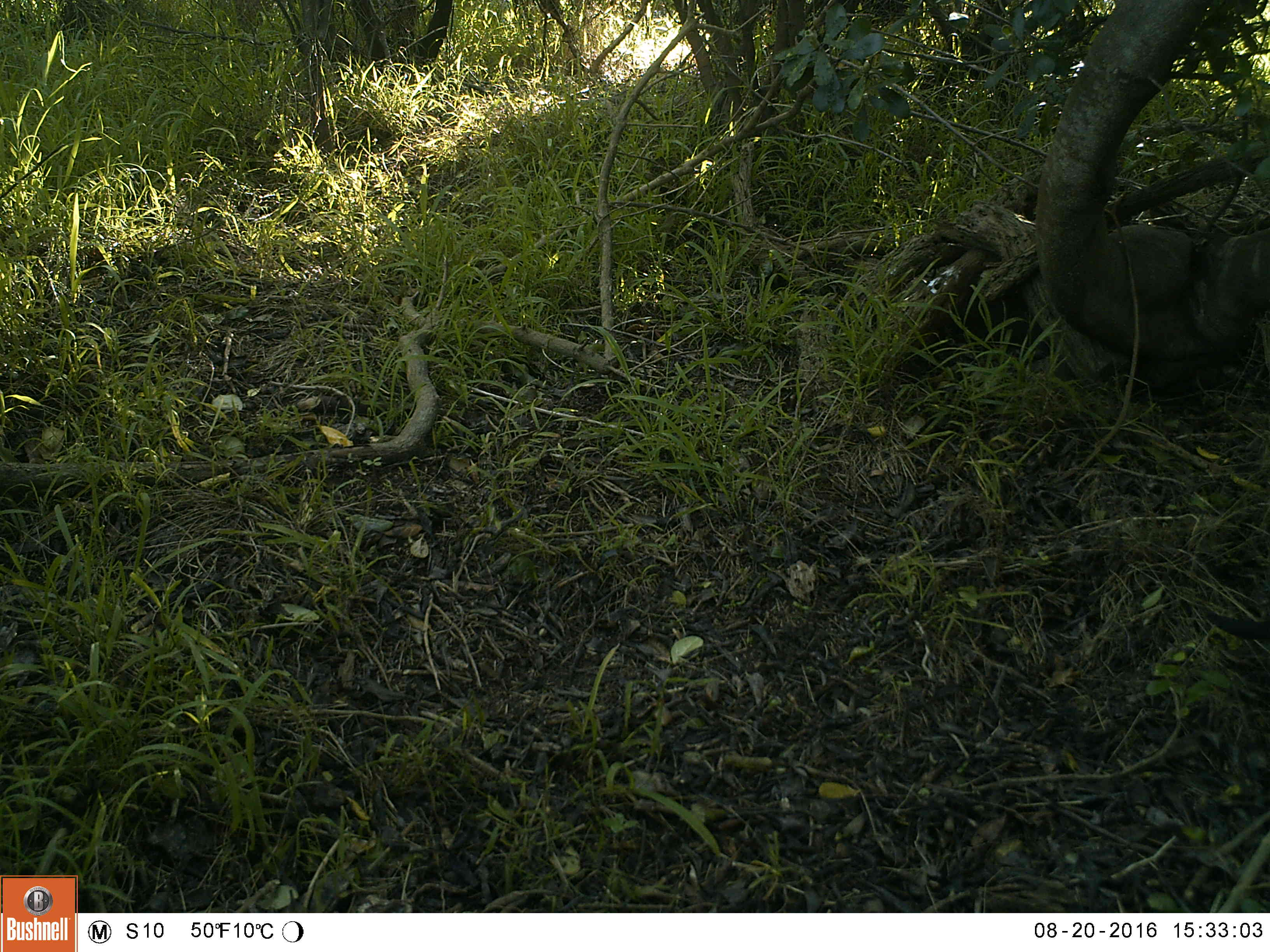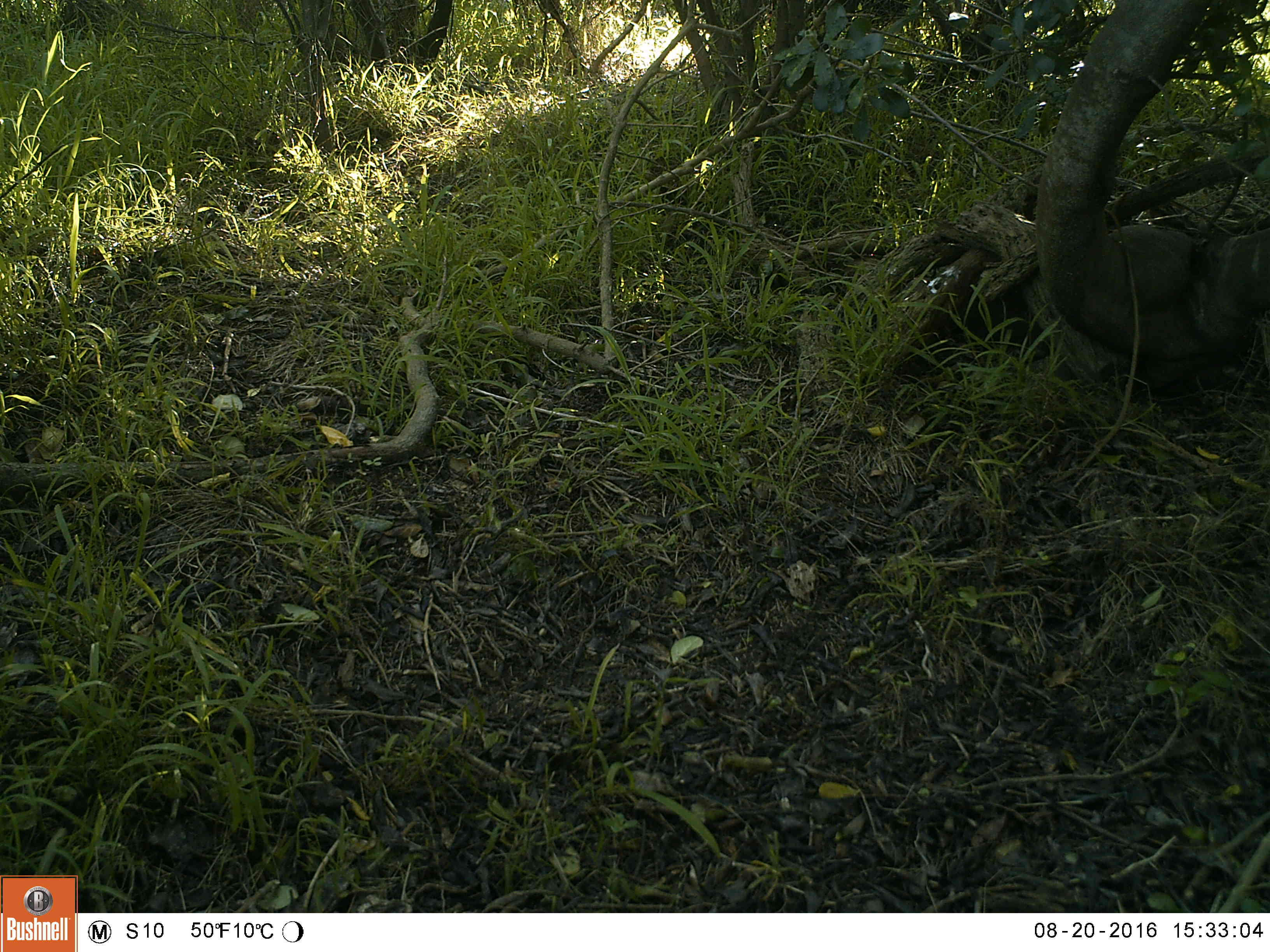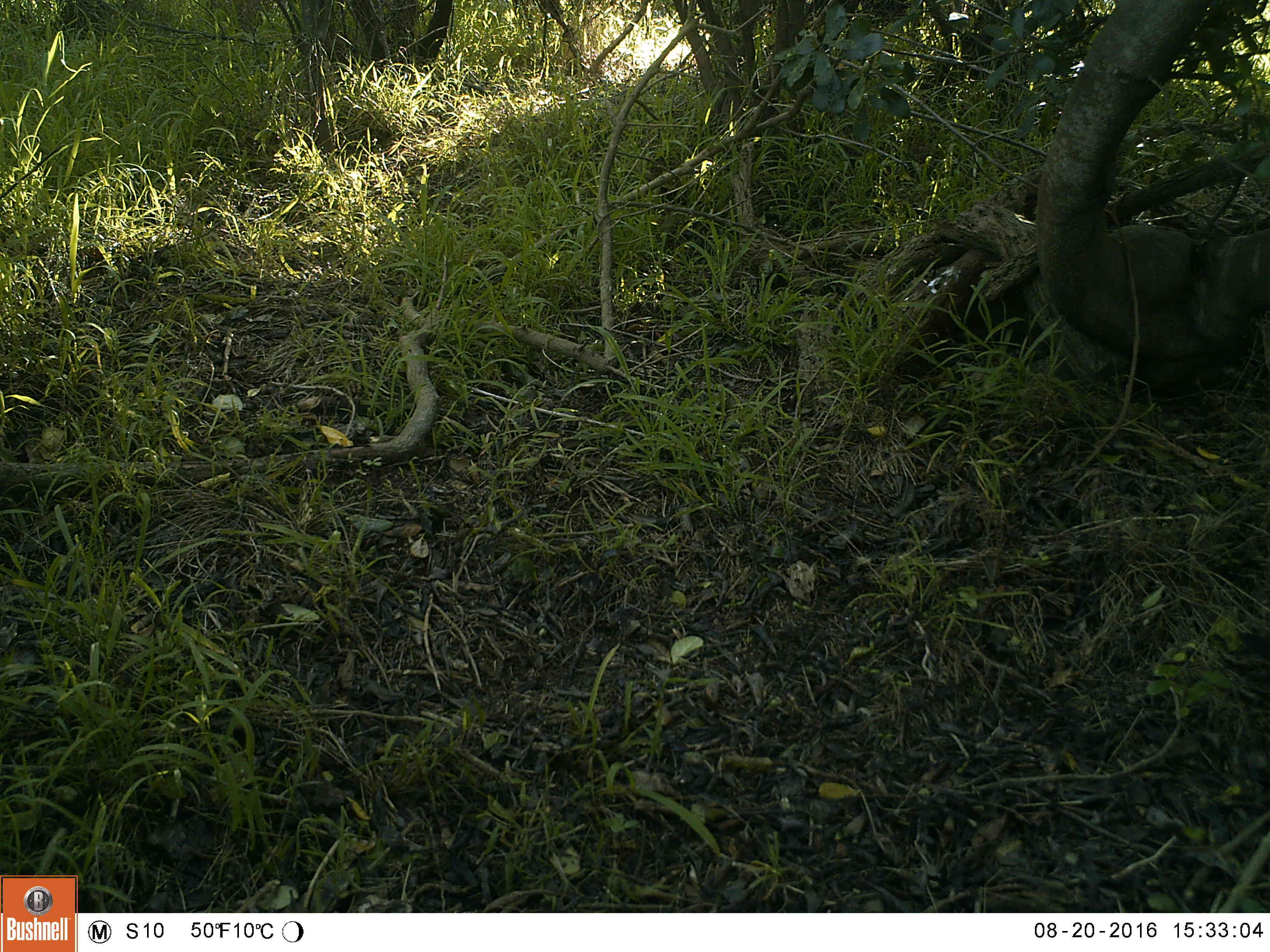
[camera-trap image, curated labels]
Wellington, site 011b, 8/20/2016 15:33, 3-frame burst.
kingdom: Animalia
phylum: Chordata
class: Aves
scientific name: Aves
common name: bird